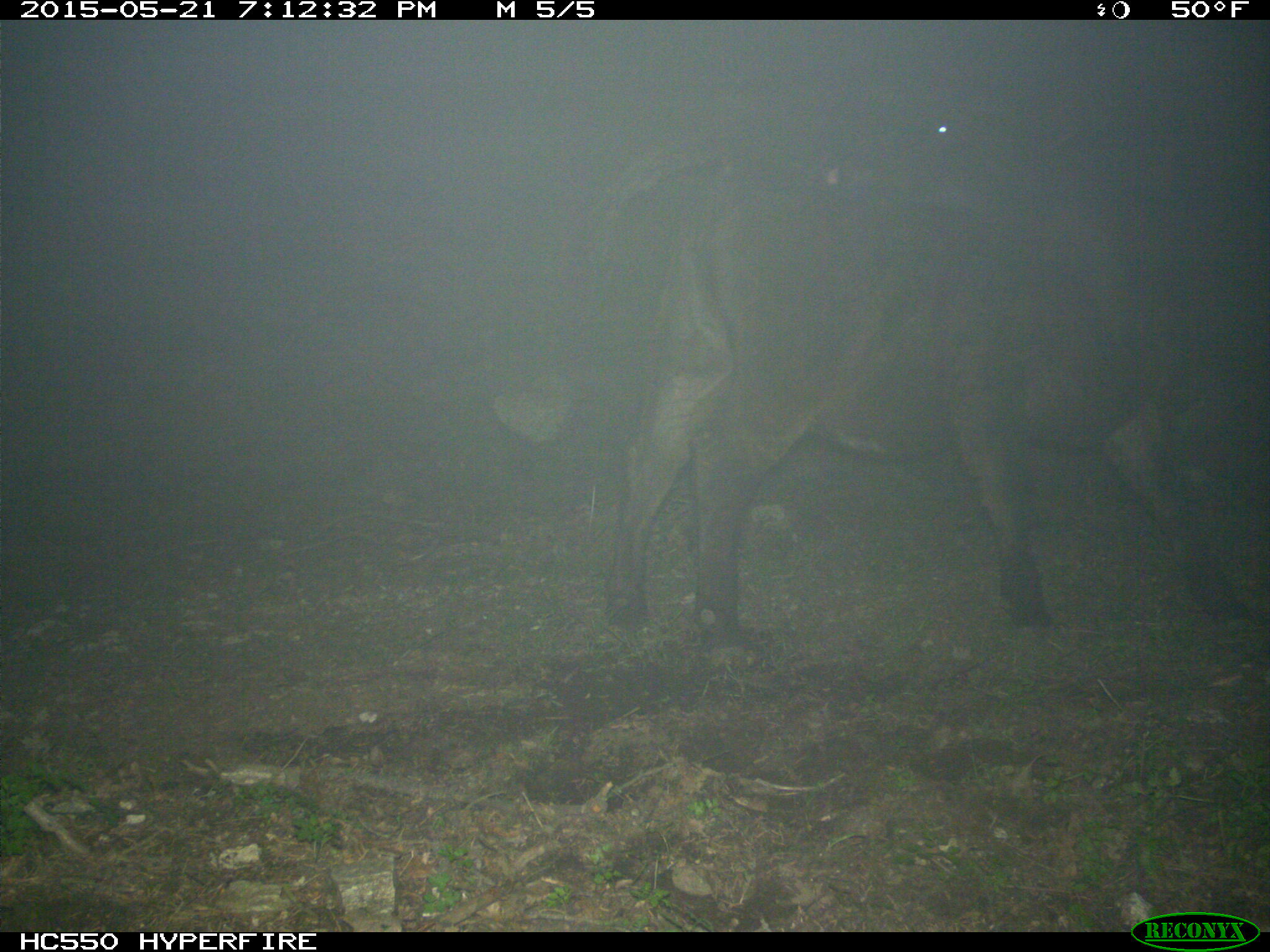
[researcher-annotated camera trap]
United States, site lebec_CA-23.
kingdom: Animalia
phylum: Chordata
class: Mammalia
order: Artiodactyla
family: Bovidae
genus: Bos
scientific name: Bos taurus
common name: domestic cow